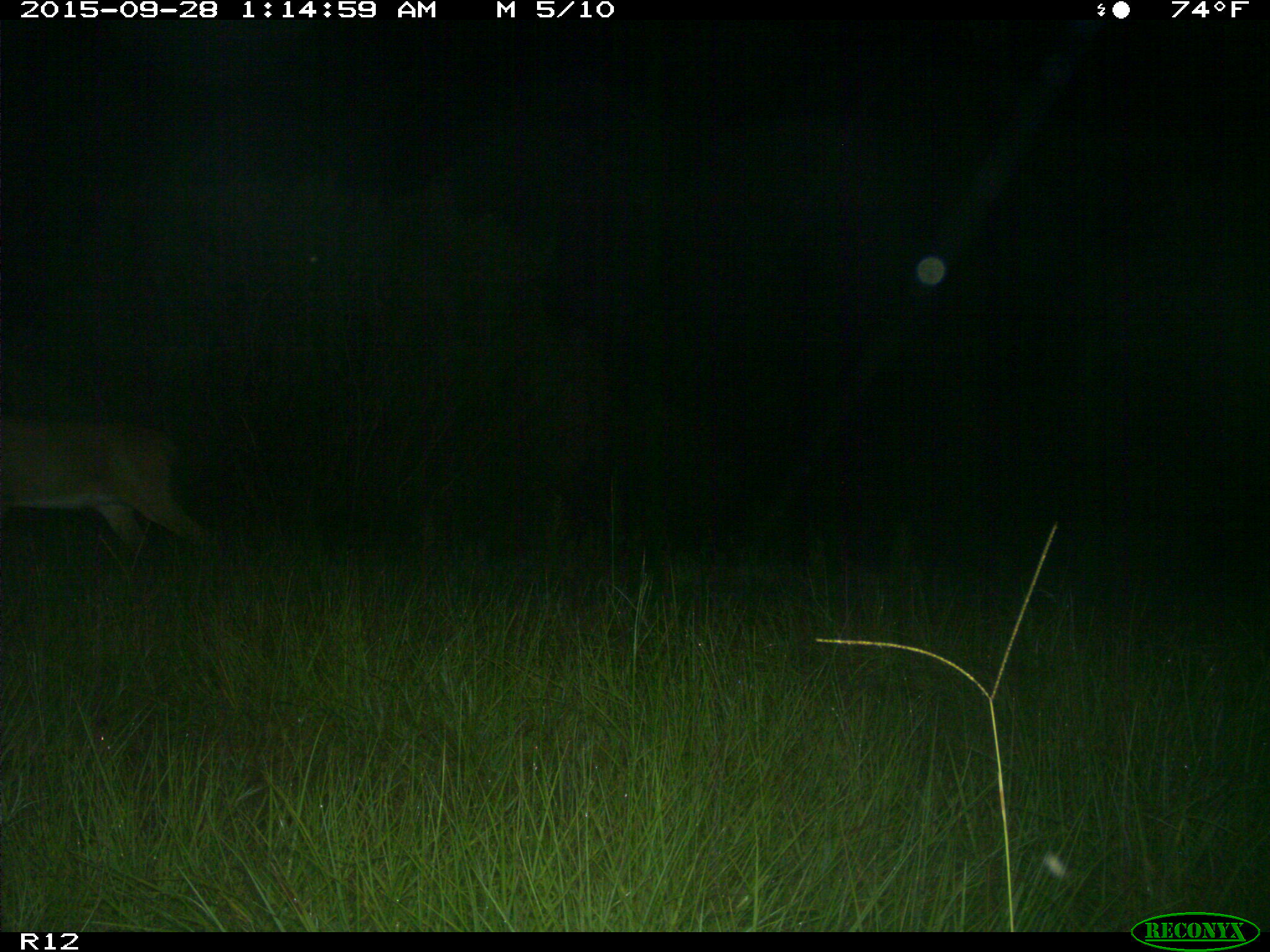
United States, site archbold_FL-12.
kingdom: Animalia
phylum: Chordata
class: Mammalia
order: Artiodactyla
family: Cervidae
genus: Odocoileus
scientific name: Odocoileus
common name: deer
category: unidentified deer